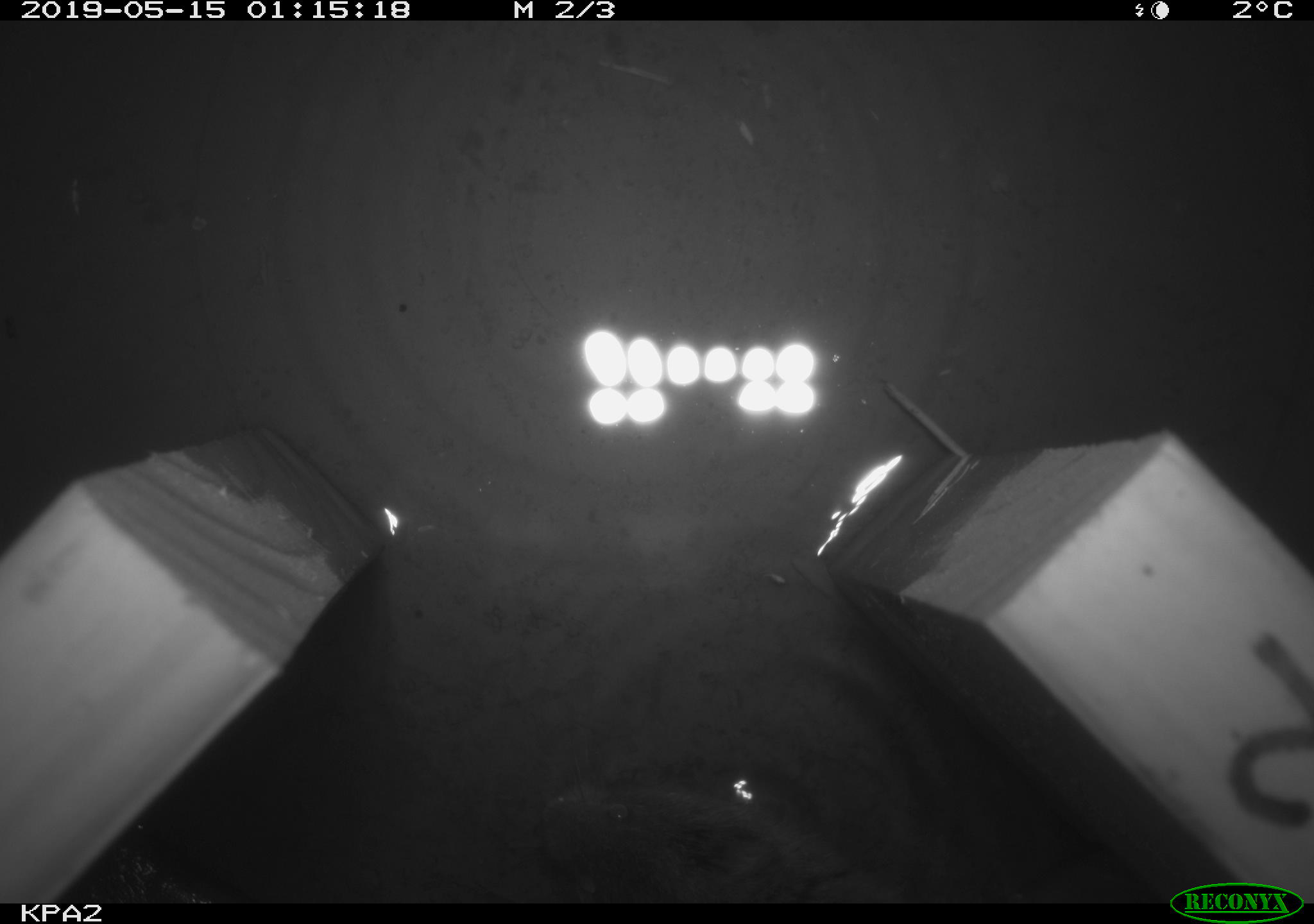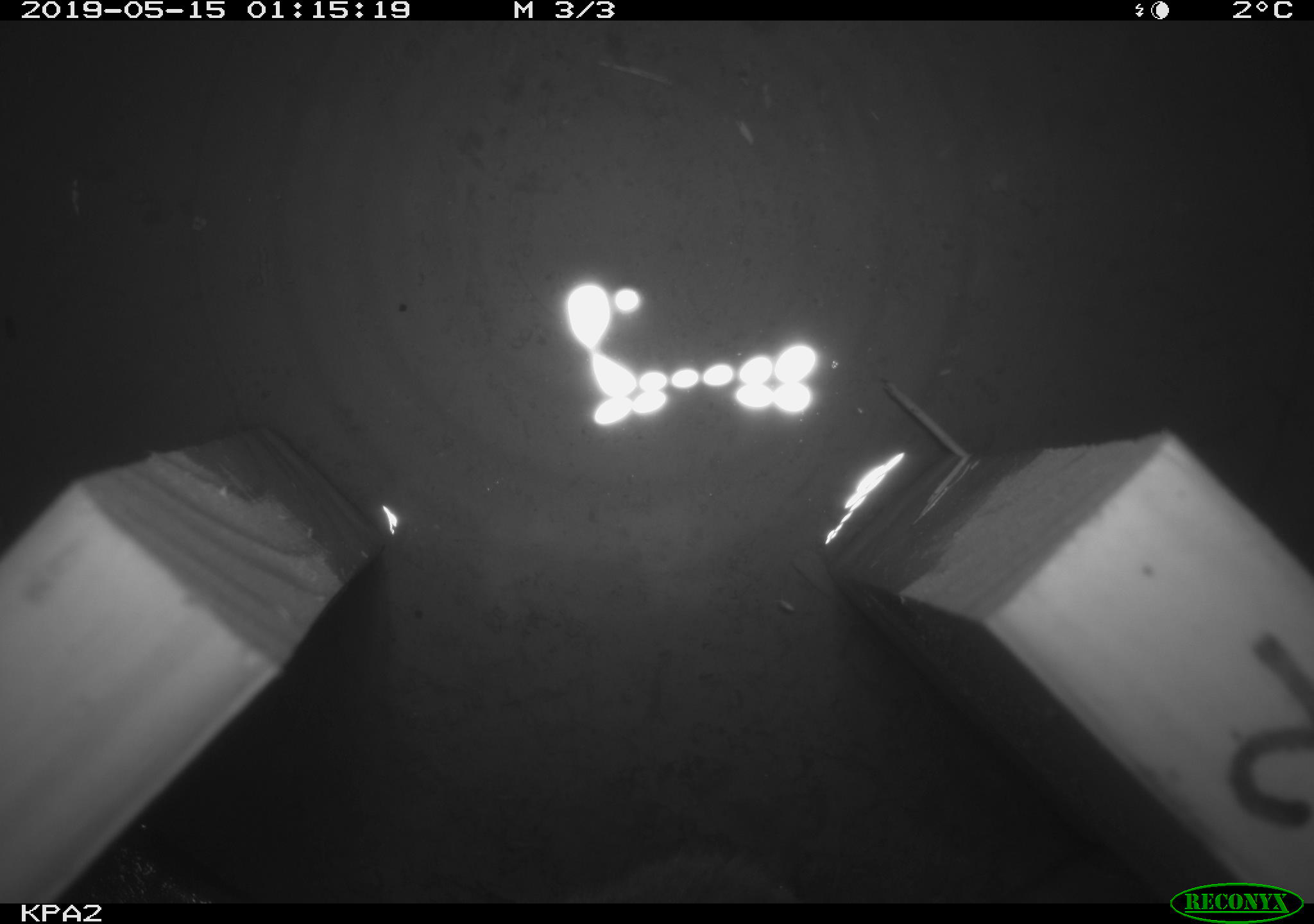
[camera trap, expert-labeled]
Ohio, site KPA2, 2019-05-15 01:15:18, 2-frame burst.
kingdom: Animalia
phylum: Chordata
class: Mammalia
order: Rodentia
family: Cricetidae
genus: Microtus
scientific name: Microtus pennsylvanicus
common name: meadow vole